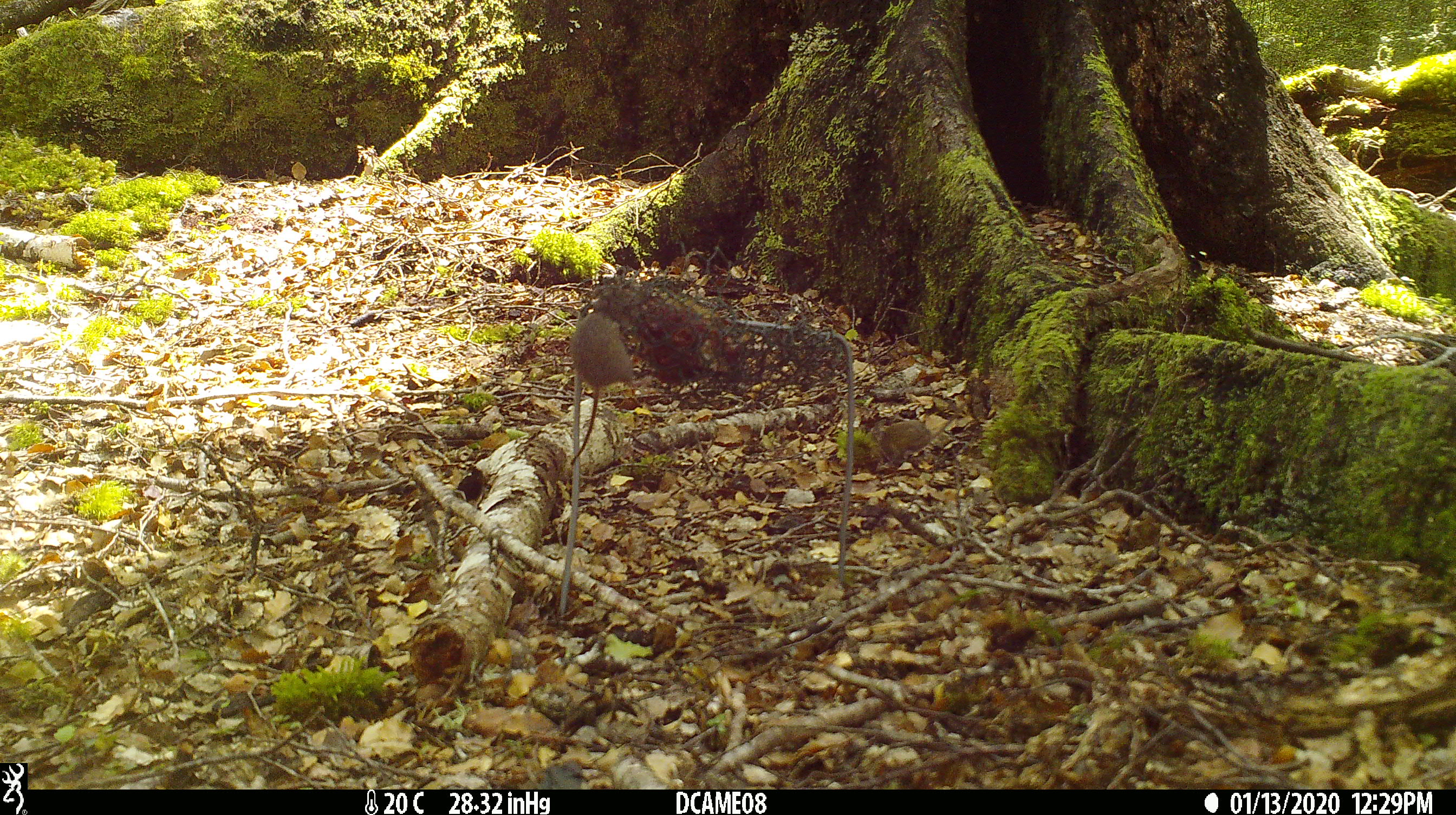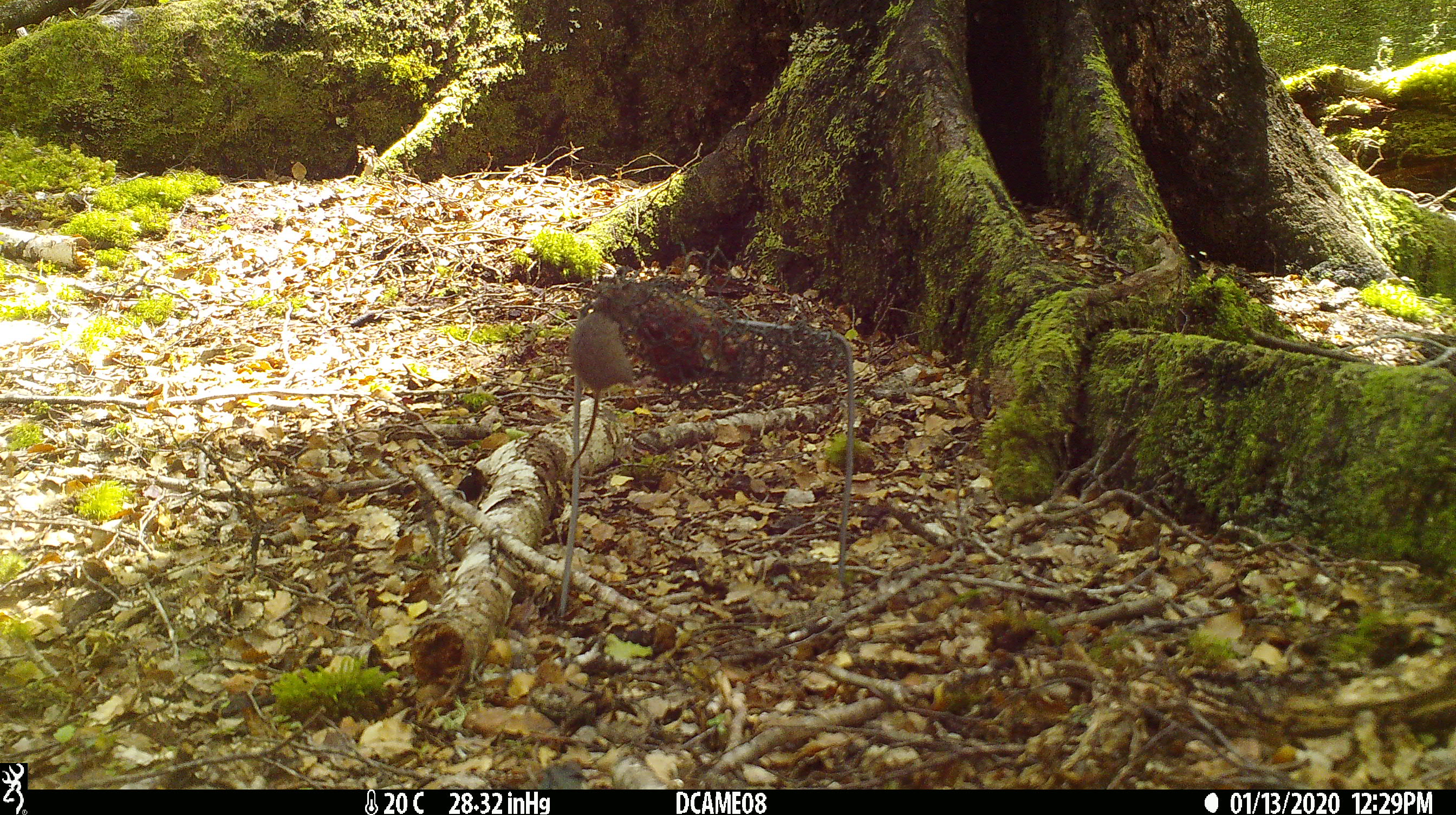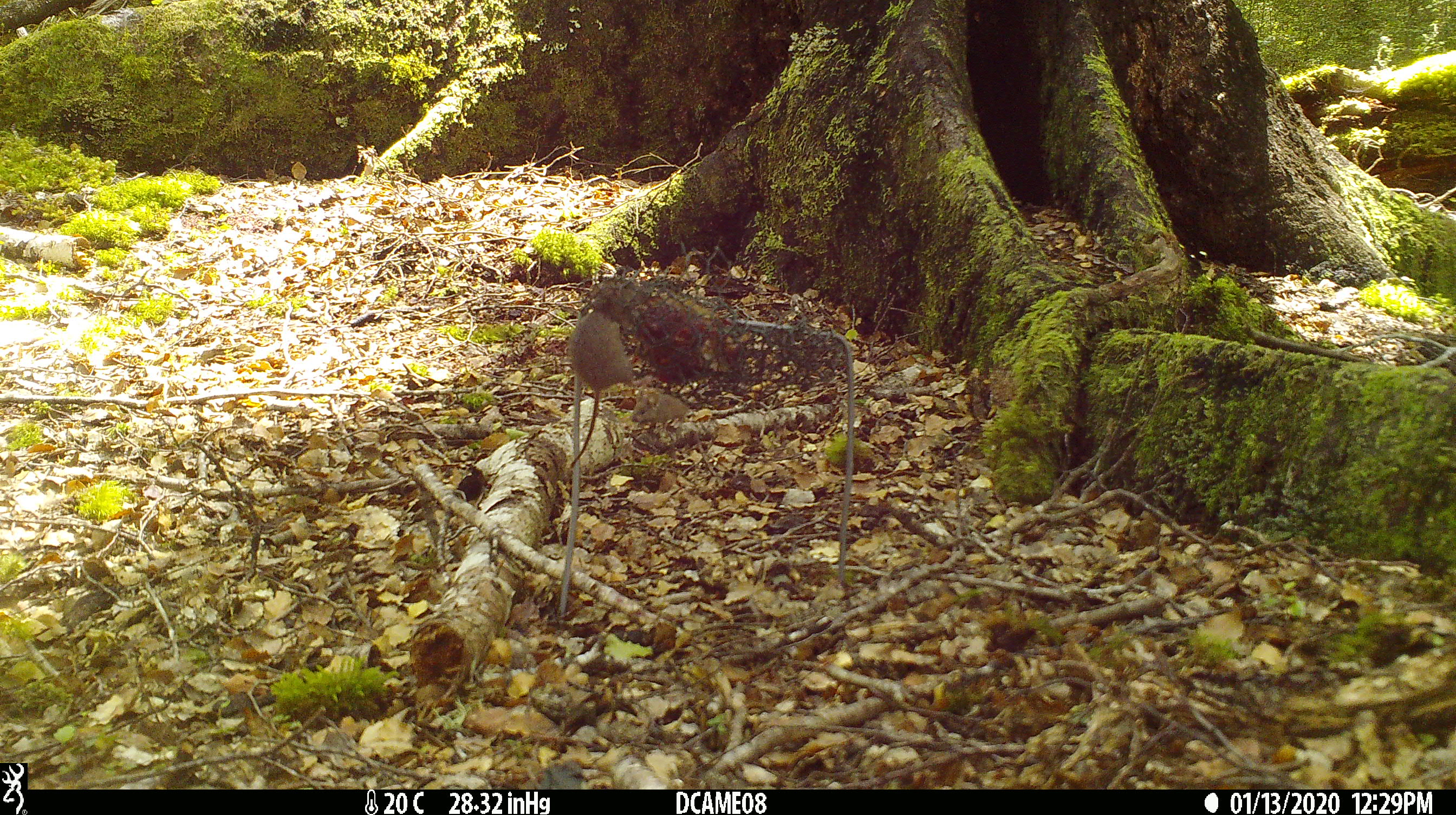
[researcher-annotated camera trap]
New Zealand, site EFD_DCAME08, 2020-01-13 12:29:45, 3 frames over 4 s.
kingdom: Animalia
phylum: Chordata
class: Mammalia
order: Rodentia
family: Muridae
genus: Mus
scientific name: Mus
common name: mouse